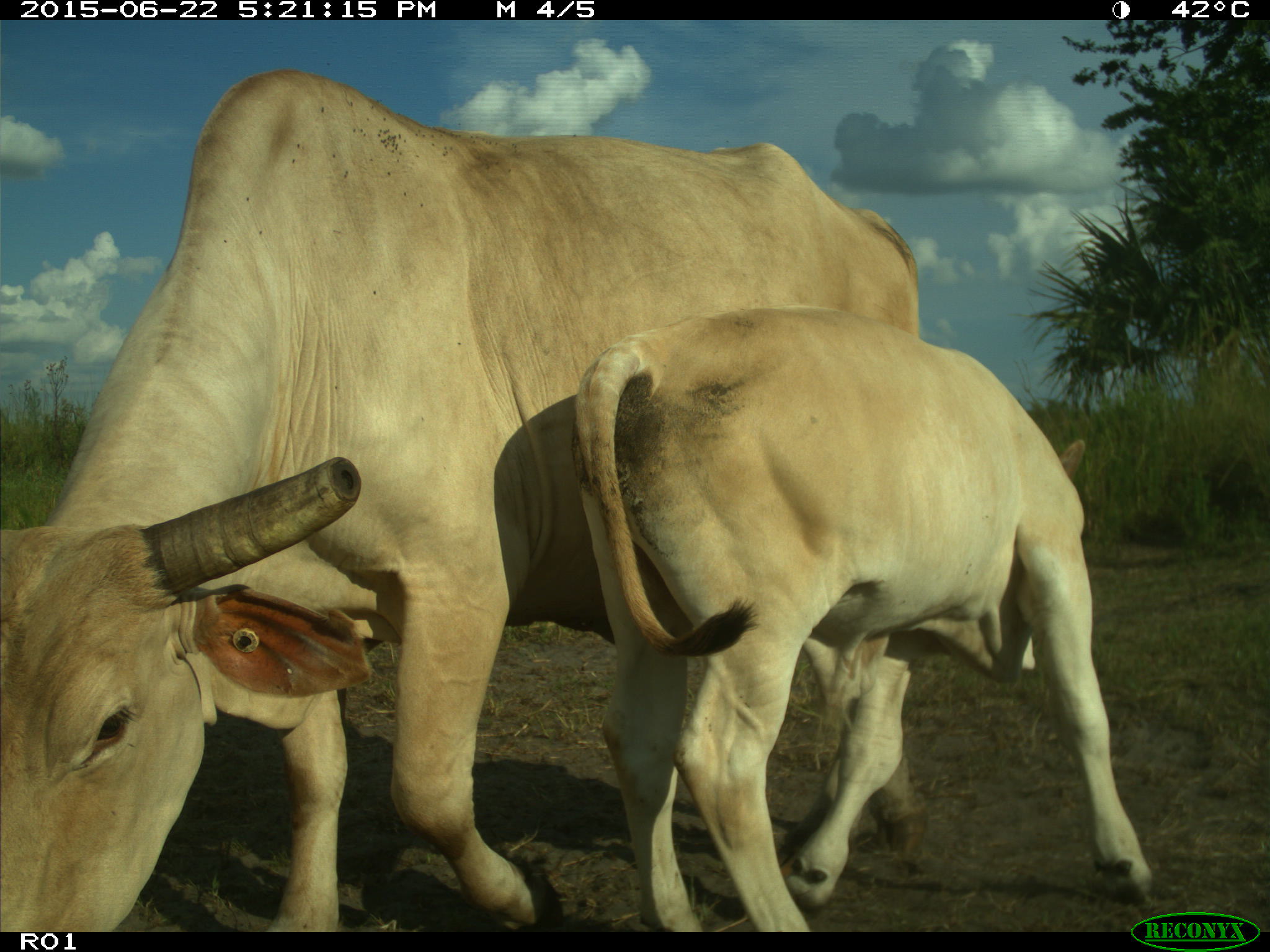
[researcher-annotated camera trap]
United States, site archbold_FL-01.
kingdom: Animalia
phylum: Chordata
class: Mammalia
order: Artiodactyla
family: Bovidae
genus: Bos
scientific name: Bos taurus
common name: domestic cow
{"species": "Bos taurus (domestic cow)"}